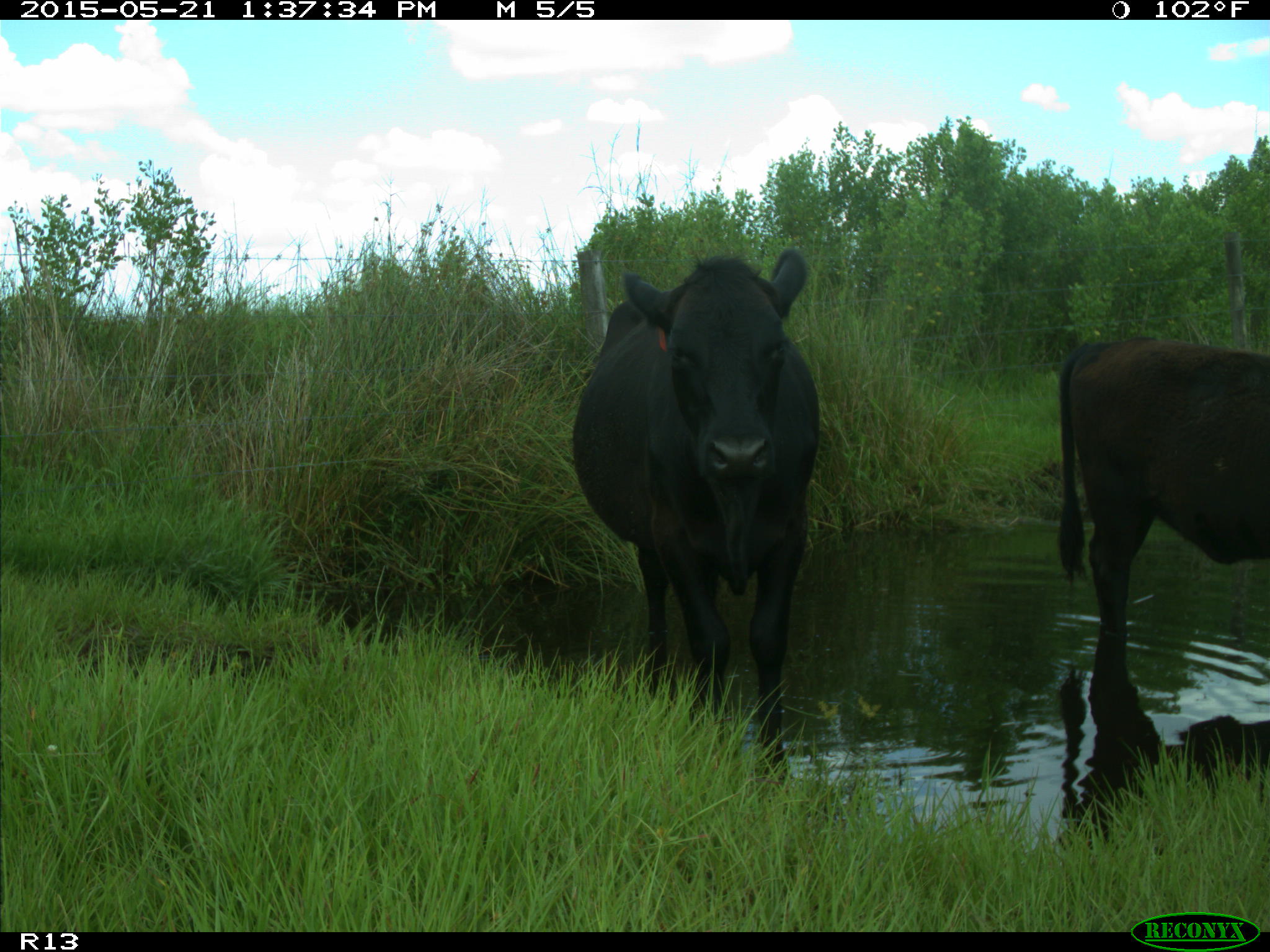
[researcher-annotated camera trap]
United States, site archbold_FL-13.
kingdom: Animalia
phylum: Chordata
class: Mammalia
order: Artiodactyla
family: Bovidae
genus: Bos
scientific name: Bos taurus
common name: domestic cow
Bos taurus (domestic cow).